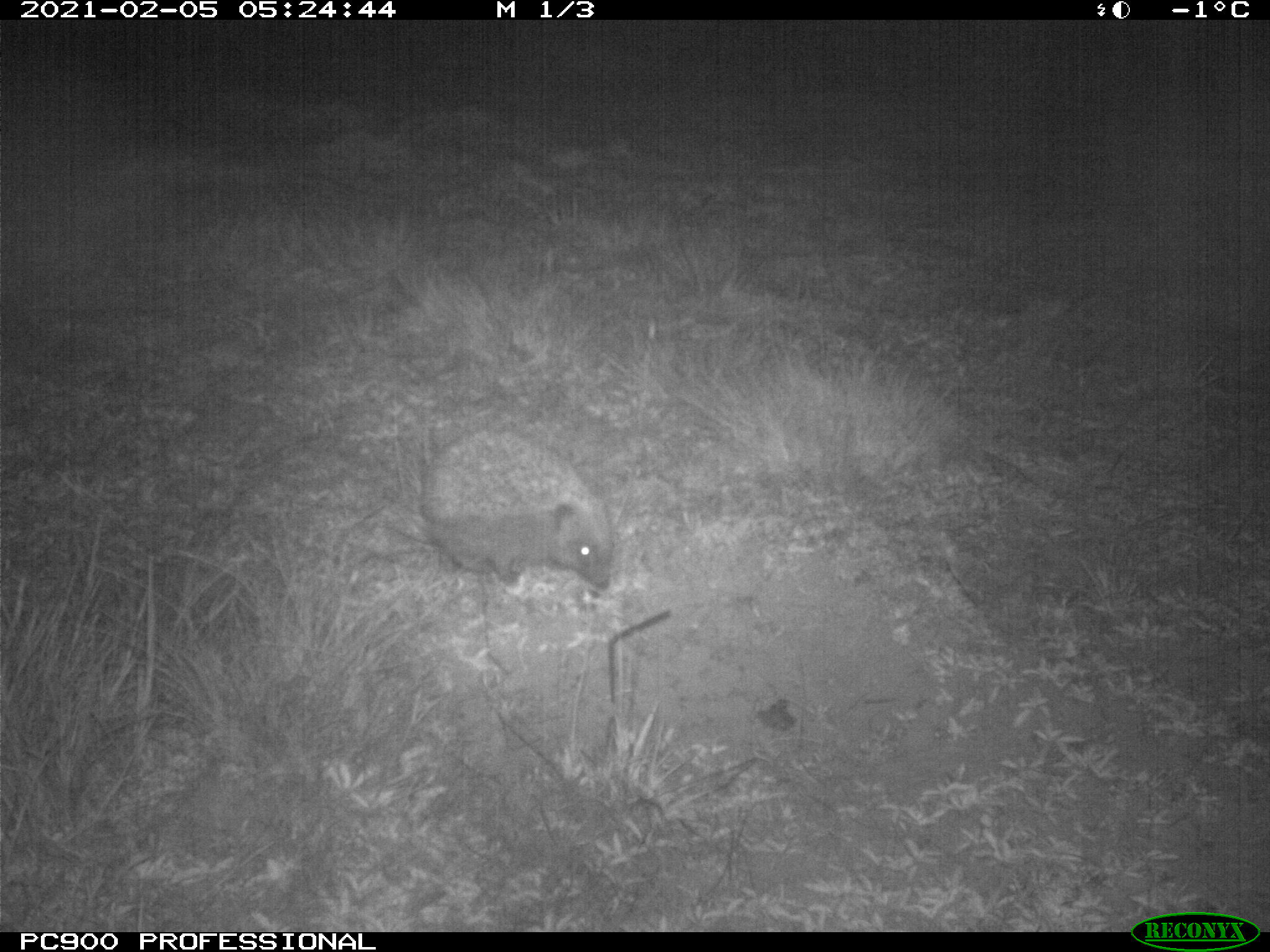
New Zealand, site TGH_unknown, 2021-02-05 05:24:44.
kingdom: Animalia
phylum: Chordata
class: Mammalia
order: Eulipotyphla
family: Erinaceidae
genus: Erinaceus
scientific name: Erinaceus europaeus europaeus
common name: european hedgehog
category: hedgehog